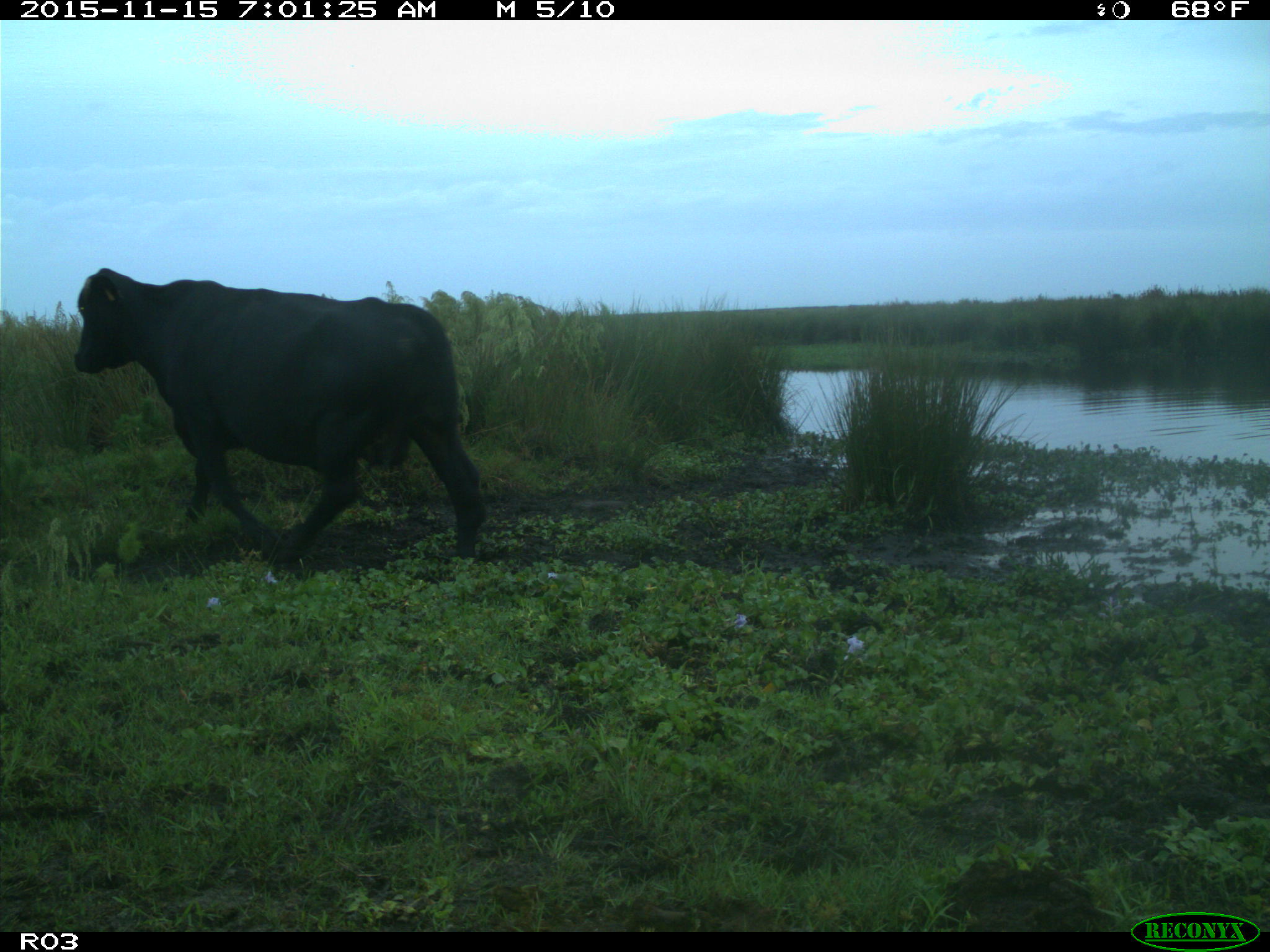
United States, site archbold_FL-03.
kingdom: Animalia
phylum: Chordata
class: Mammalia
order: Artiodactyla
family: Bovidae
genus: Bos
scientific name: Bos taurus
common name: domestic cow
Bos taurus (domestic cow).